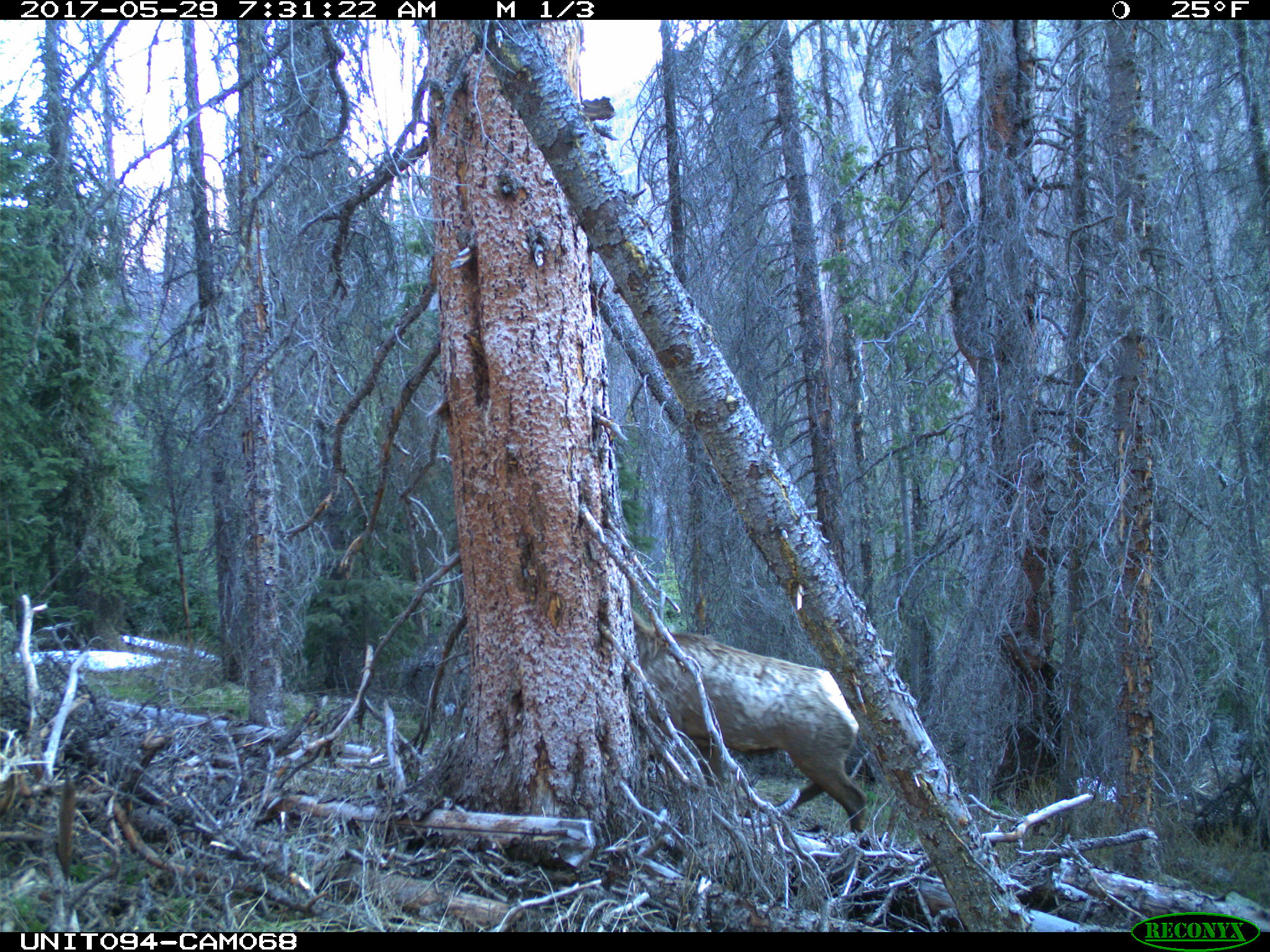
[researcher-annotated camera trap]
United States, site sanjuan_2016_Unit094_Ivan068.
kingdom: Animalia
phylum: Chordata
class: Mammalia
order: Artiodactyla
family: Cervidae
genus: Cervus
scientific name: Cervus elaphus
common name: red deer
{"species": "Cervus elaphus (red deer)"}